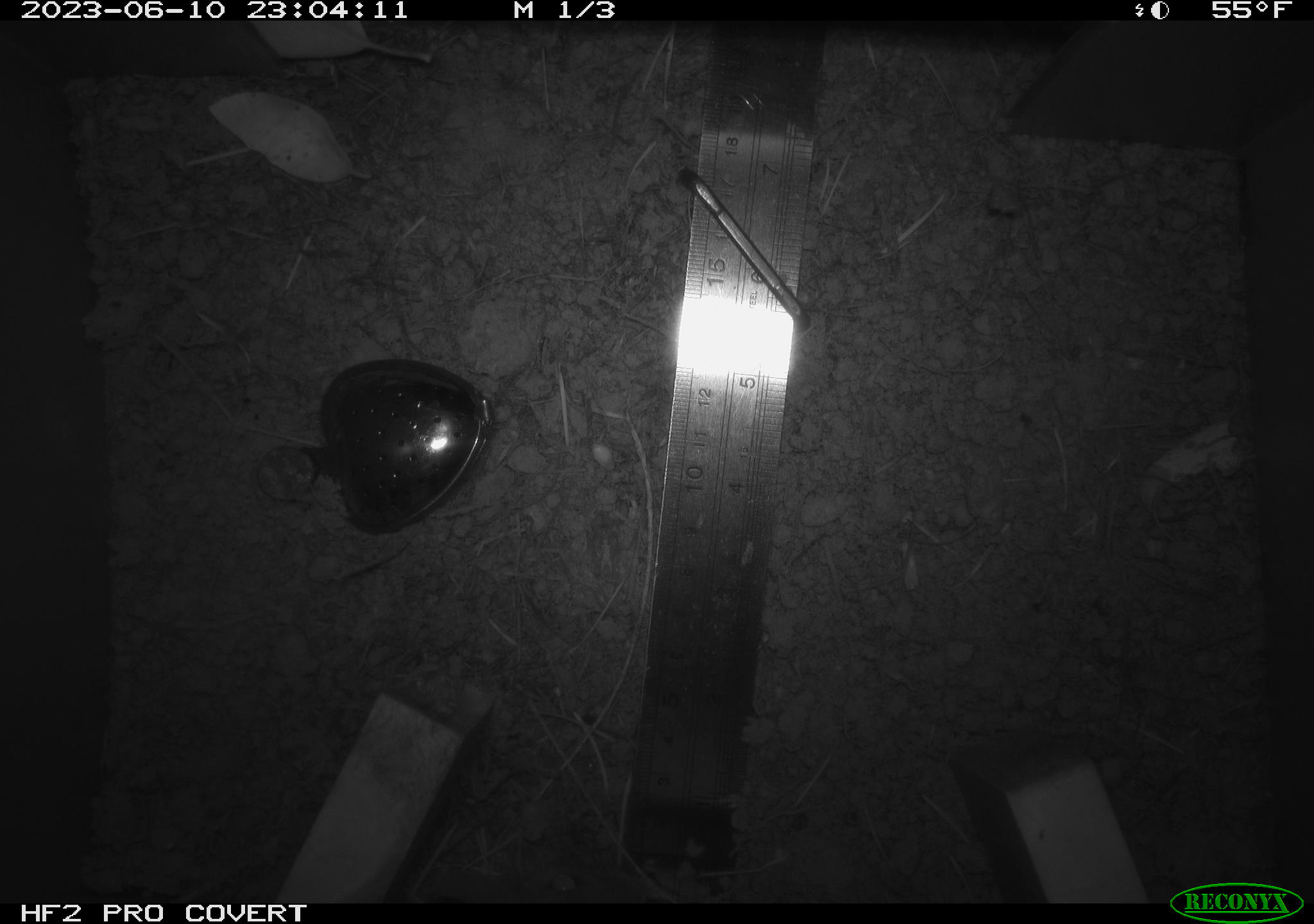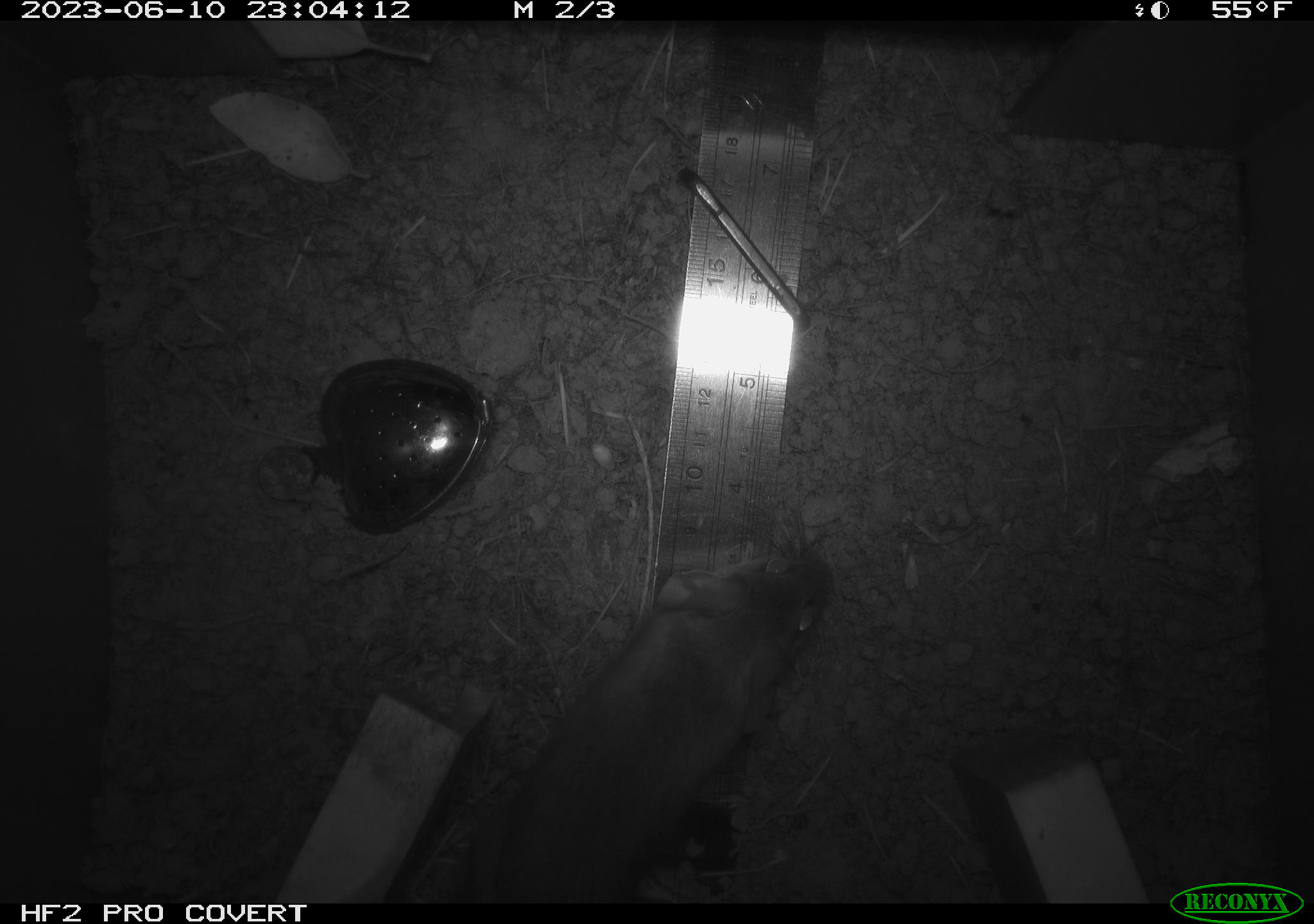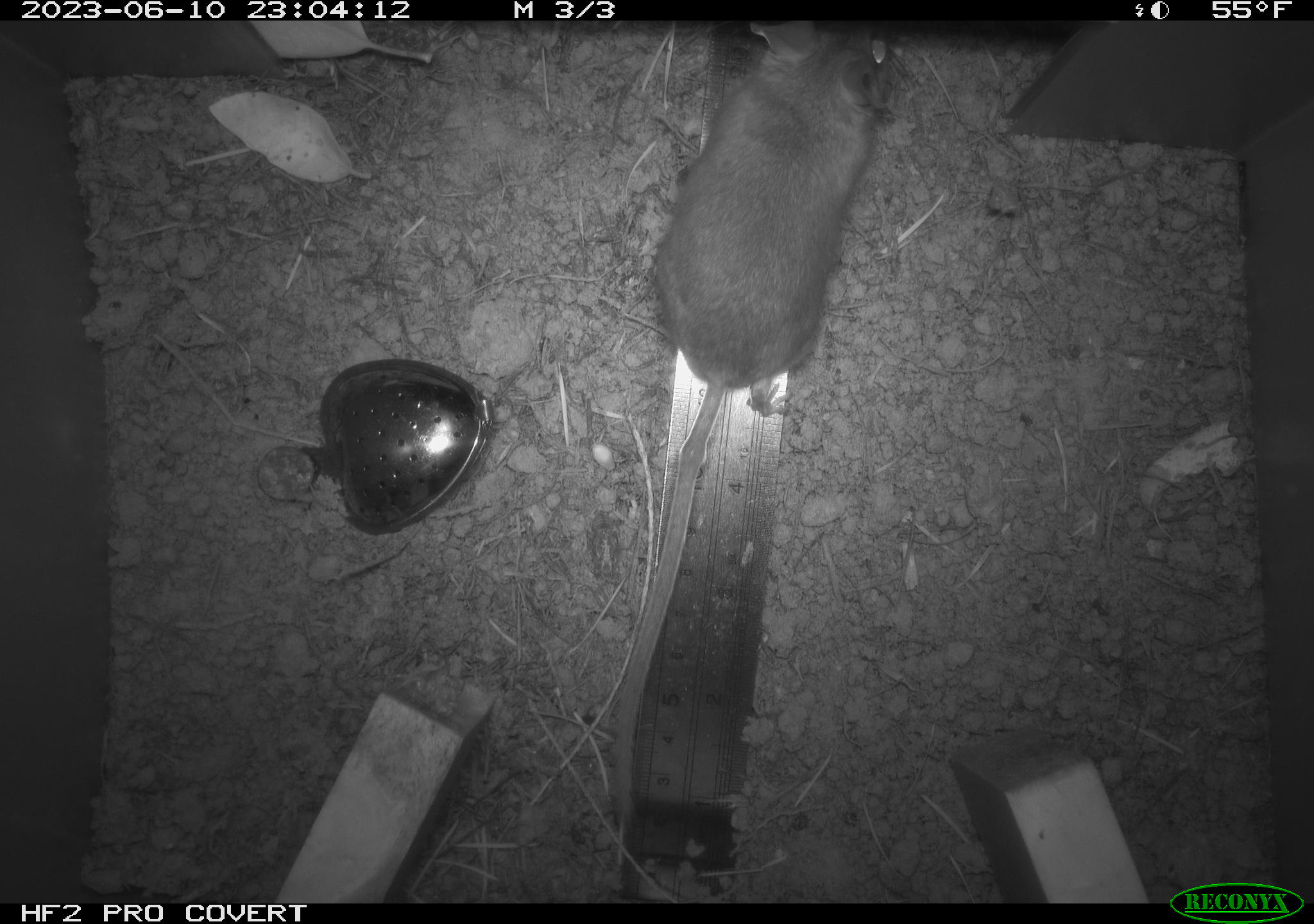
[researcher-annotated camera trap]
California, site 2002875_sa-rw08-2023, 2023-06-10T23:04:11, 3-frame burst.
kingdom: Animalia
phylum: Chordata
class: Mammalia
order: Rodentia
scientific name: Rodentia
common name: mouse species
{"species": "mouse species (Rodentia)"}